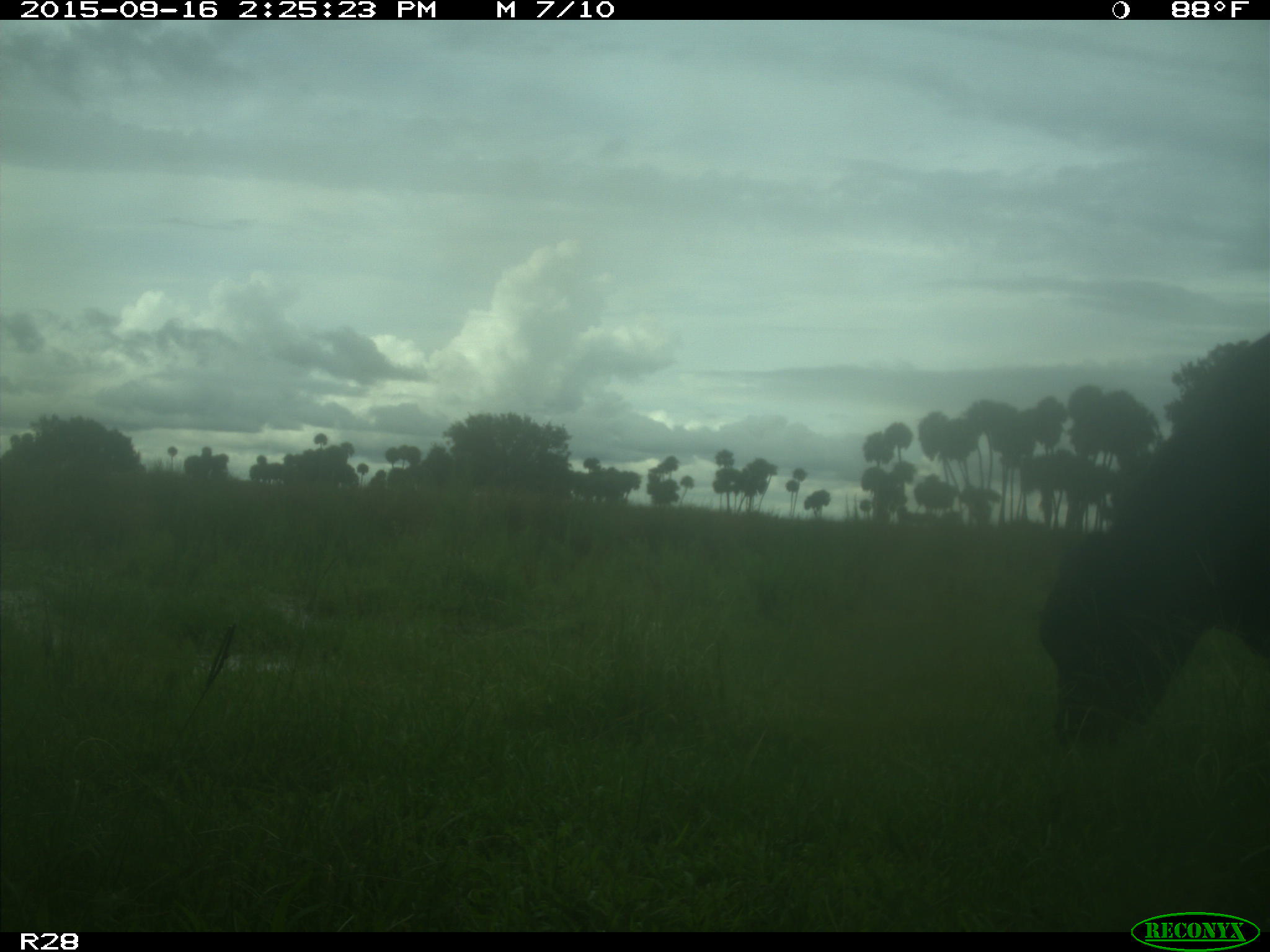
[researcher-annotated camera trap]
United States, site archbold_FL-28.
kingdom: Animalia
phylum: Chordata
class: Mammalia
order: Artiodactyla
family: Bovidae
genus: Bos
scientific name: Bos taurus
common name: domestic cow